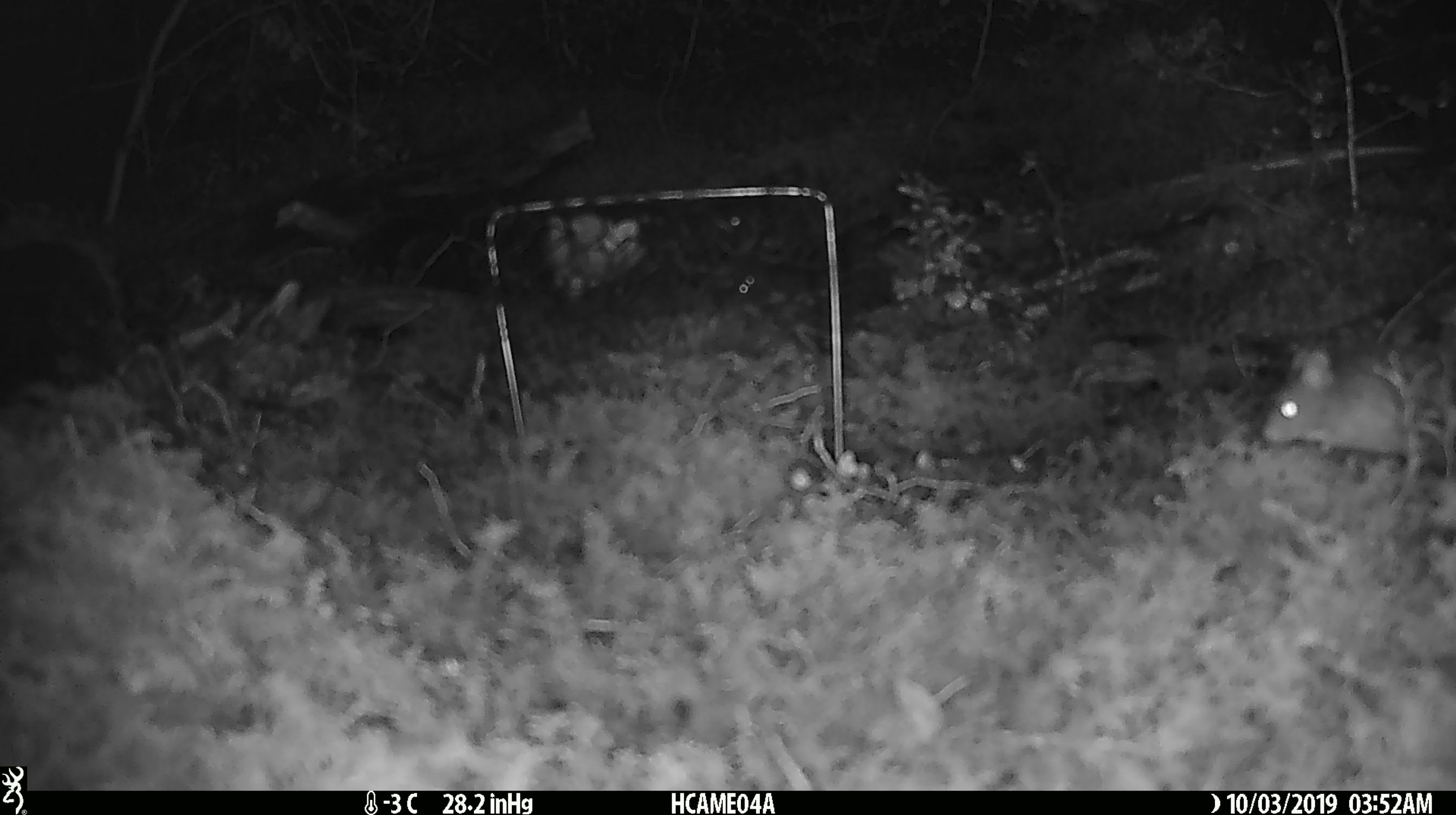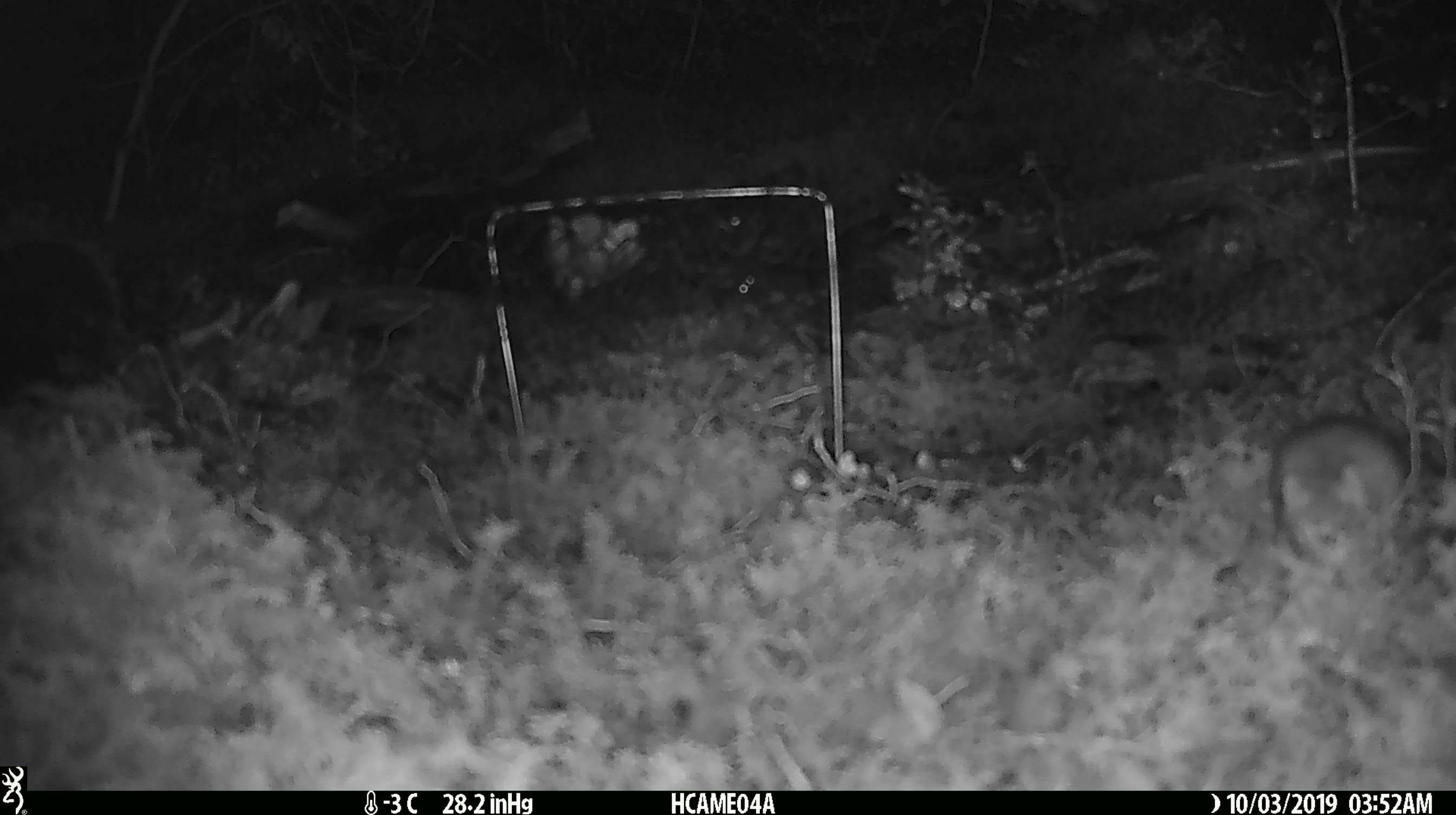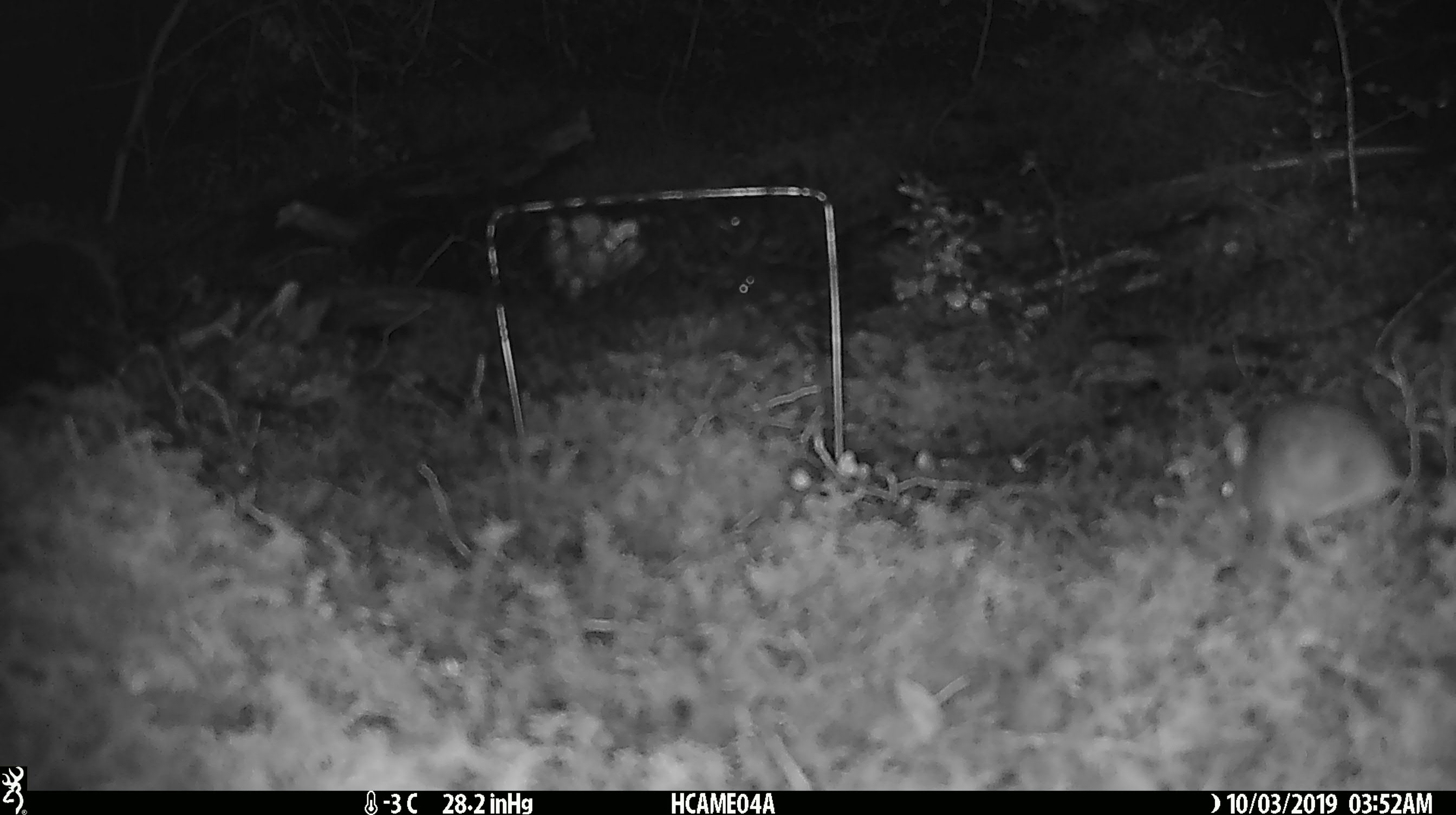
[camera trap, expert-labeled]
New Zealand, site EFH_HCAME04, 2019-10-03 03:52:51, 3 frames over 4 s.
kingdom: Animalia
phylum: Chordata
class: Mammalia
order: Rodentia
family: Muridae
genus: Mus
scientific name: Mus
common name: mouse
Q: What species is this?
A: Mouse (Mus).